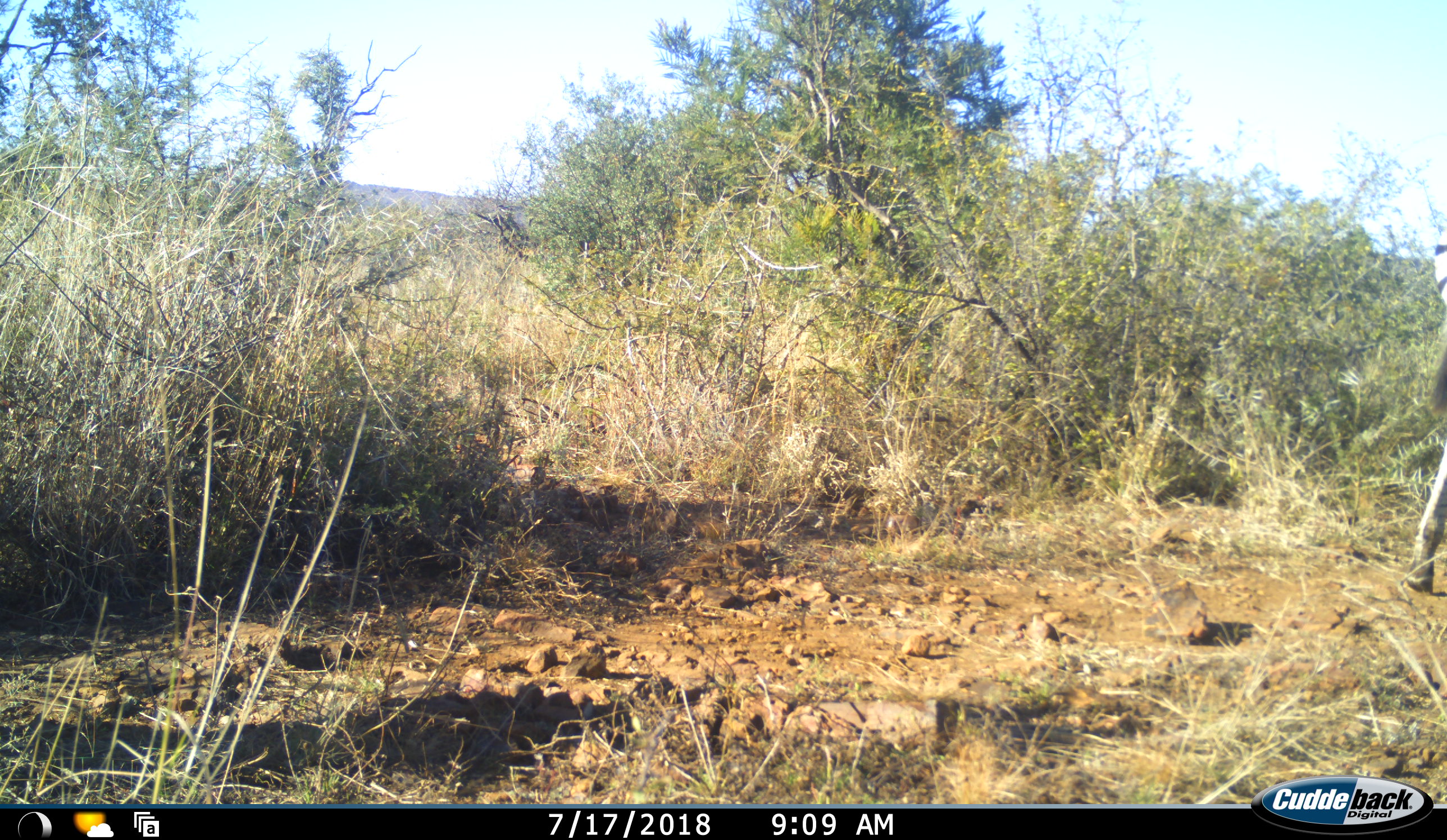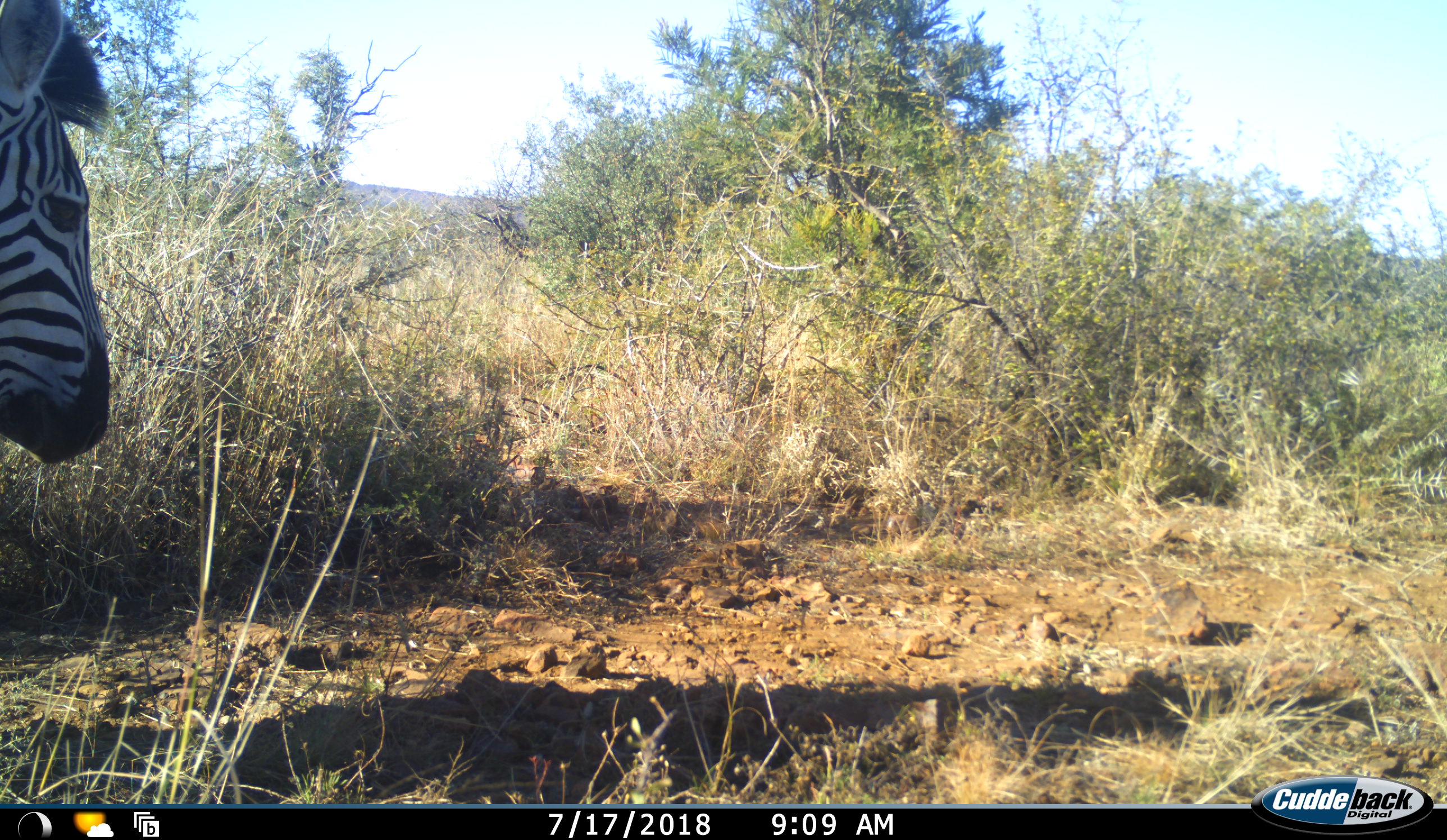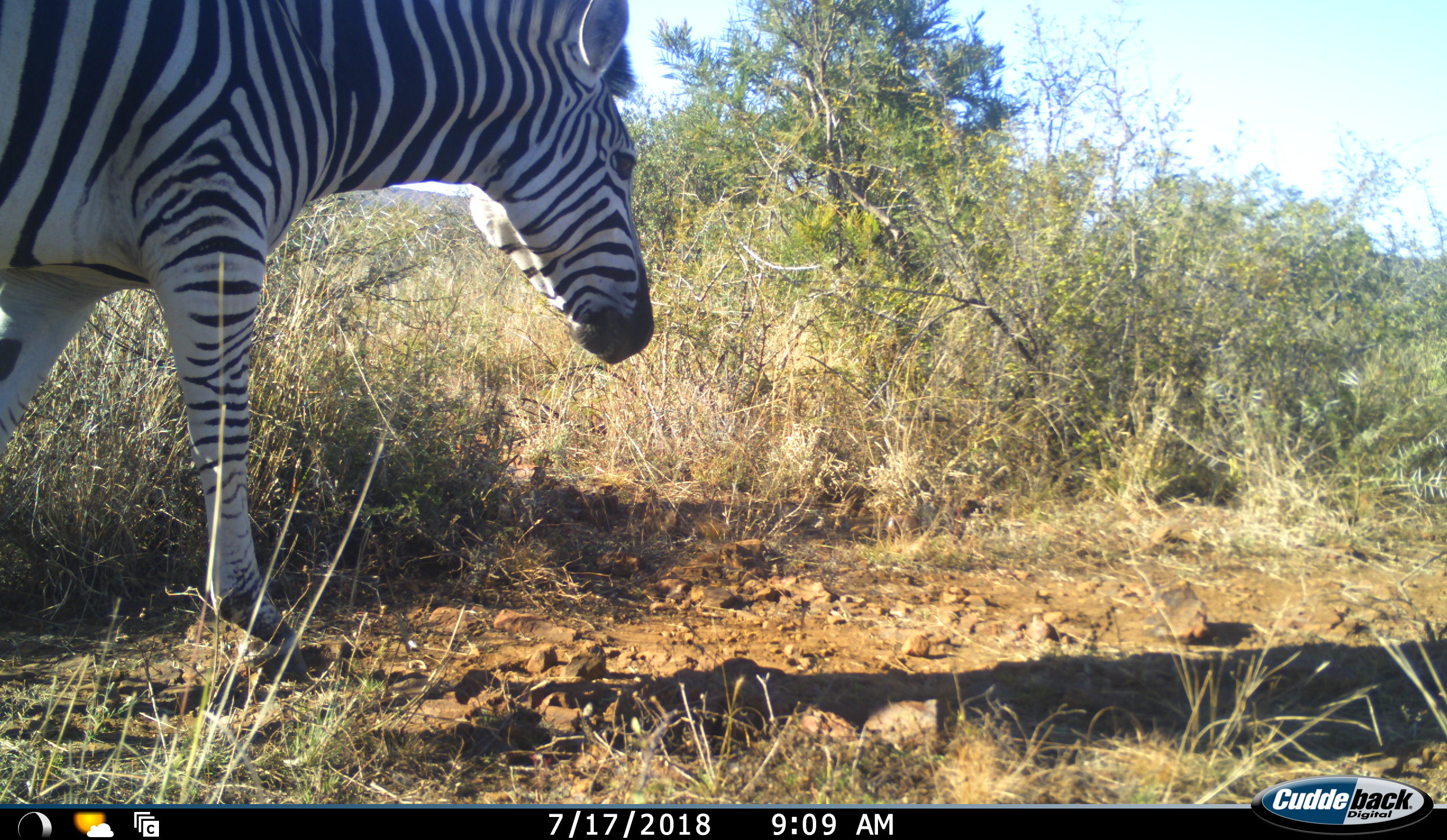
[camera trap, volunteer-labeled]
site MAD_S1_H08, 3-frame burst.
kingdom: Animalia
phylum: Chordata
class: Mammalia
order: Perissodactyla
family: Equidae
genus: Equus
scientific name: Equus quagga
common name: plains zebra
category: zebraplains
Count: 2.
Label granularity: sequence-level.